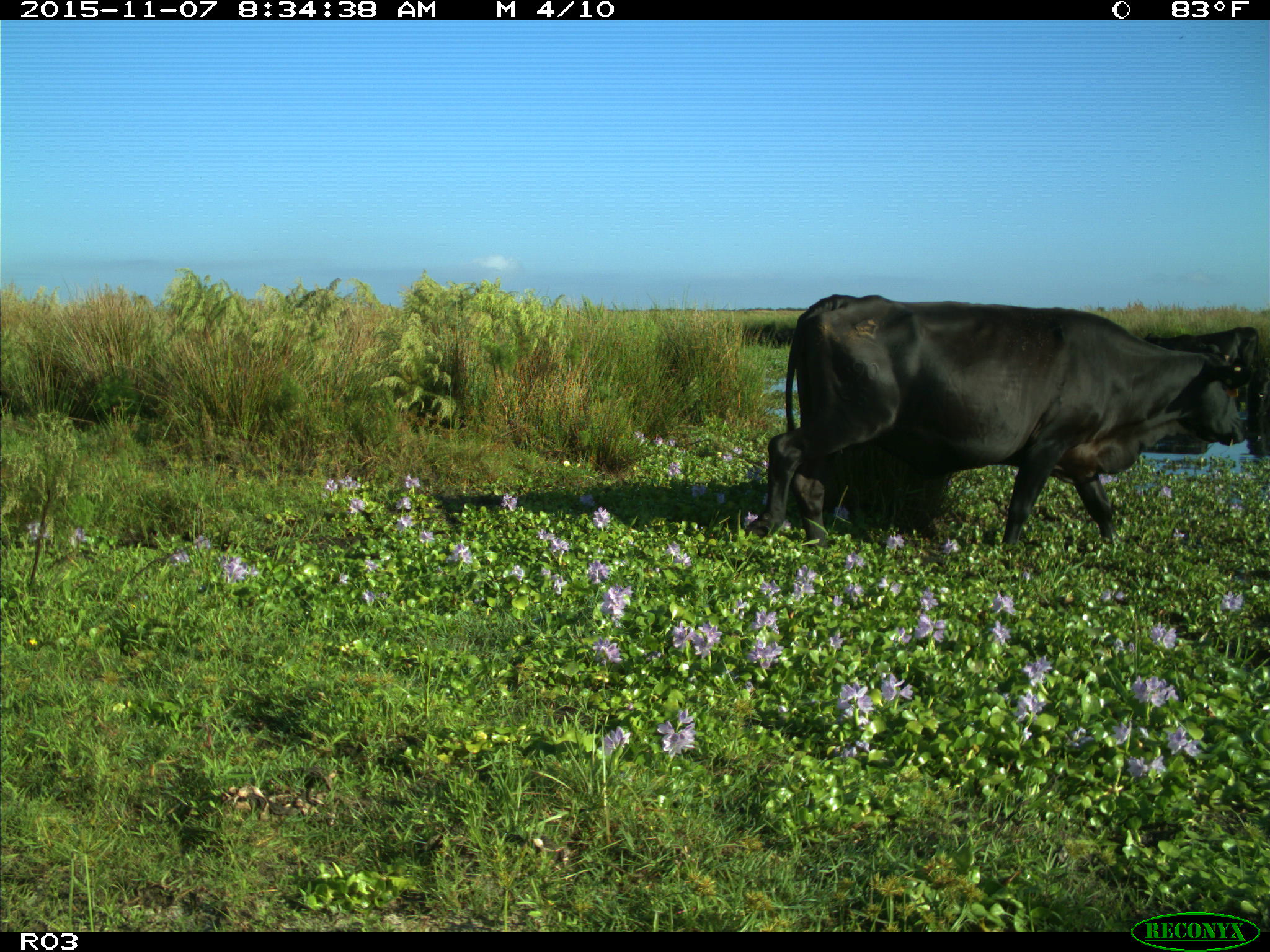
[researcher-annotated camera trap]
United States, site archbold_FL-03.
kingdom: Animalia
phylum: Chordata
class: Mammalia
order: Artiodactyla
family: Bovidae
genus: Bos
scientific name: Bos taurus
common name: domestic cow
Bos taurus (domestic cow).